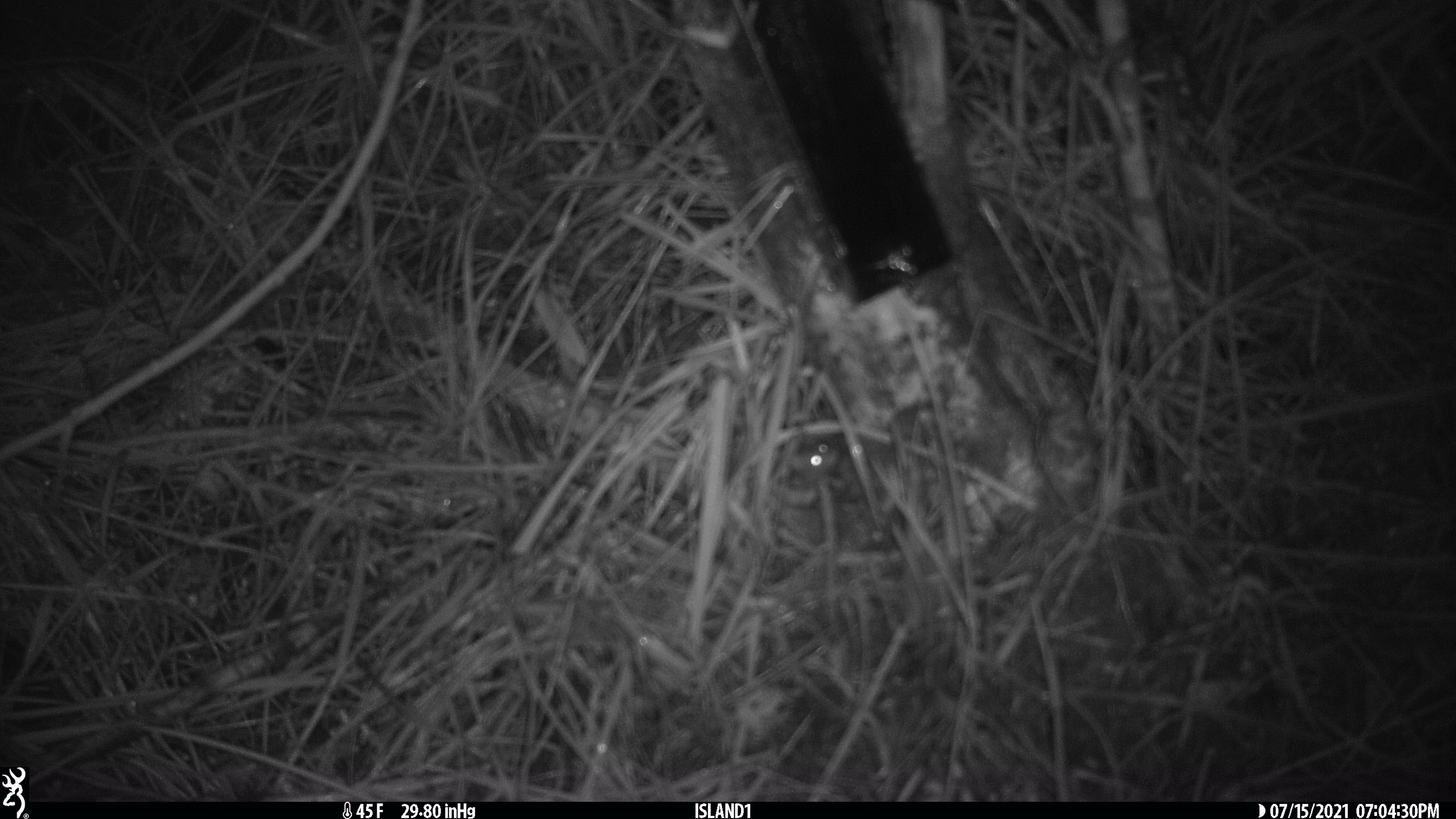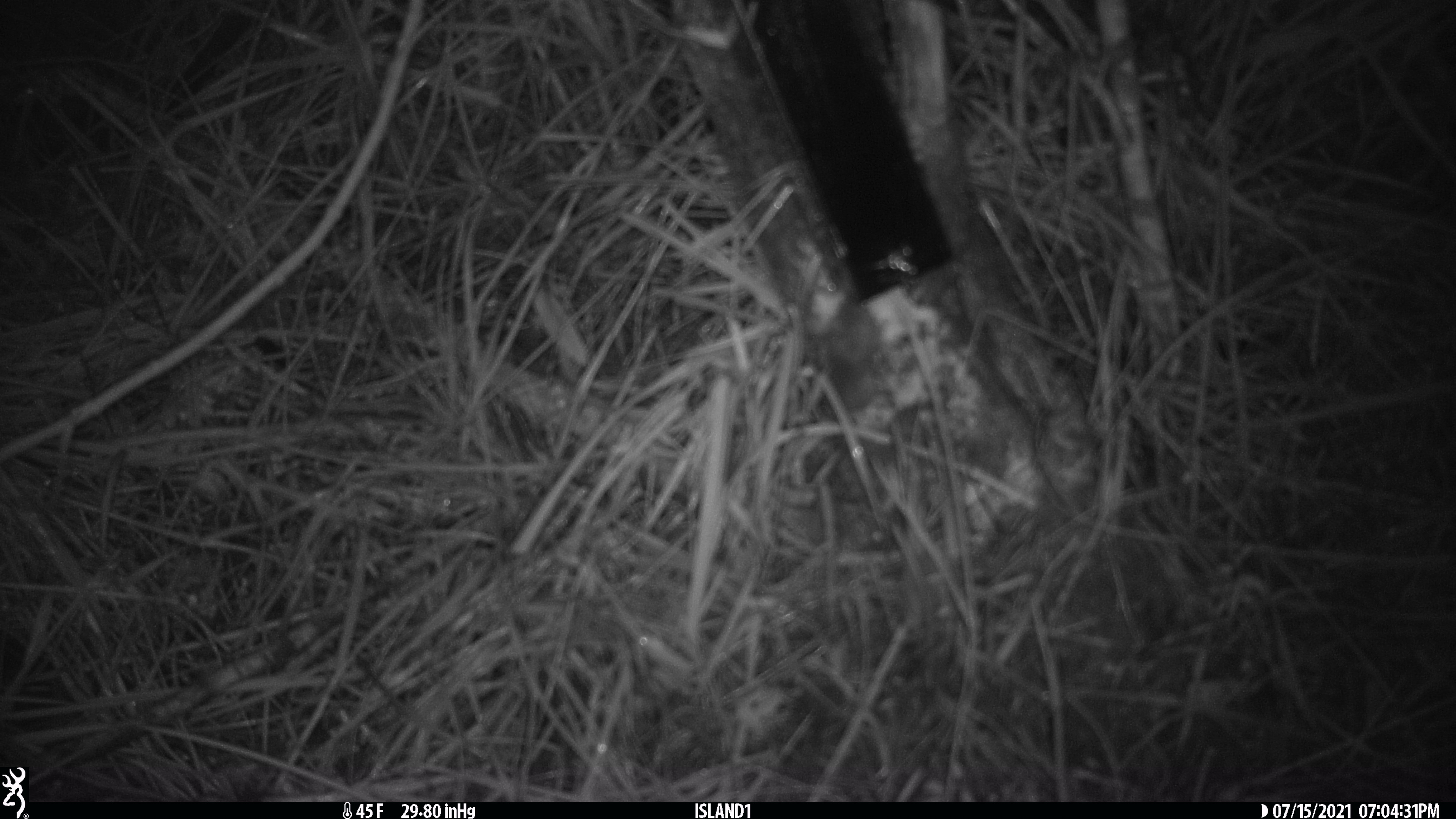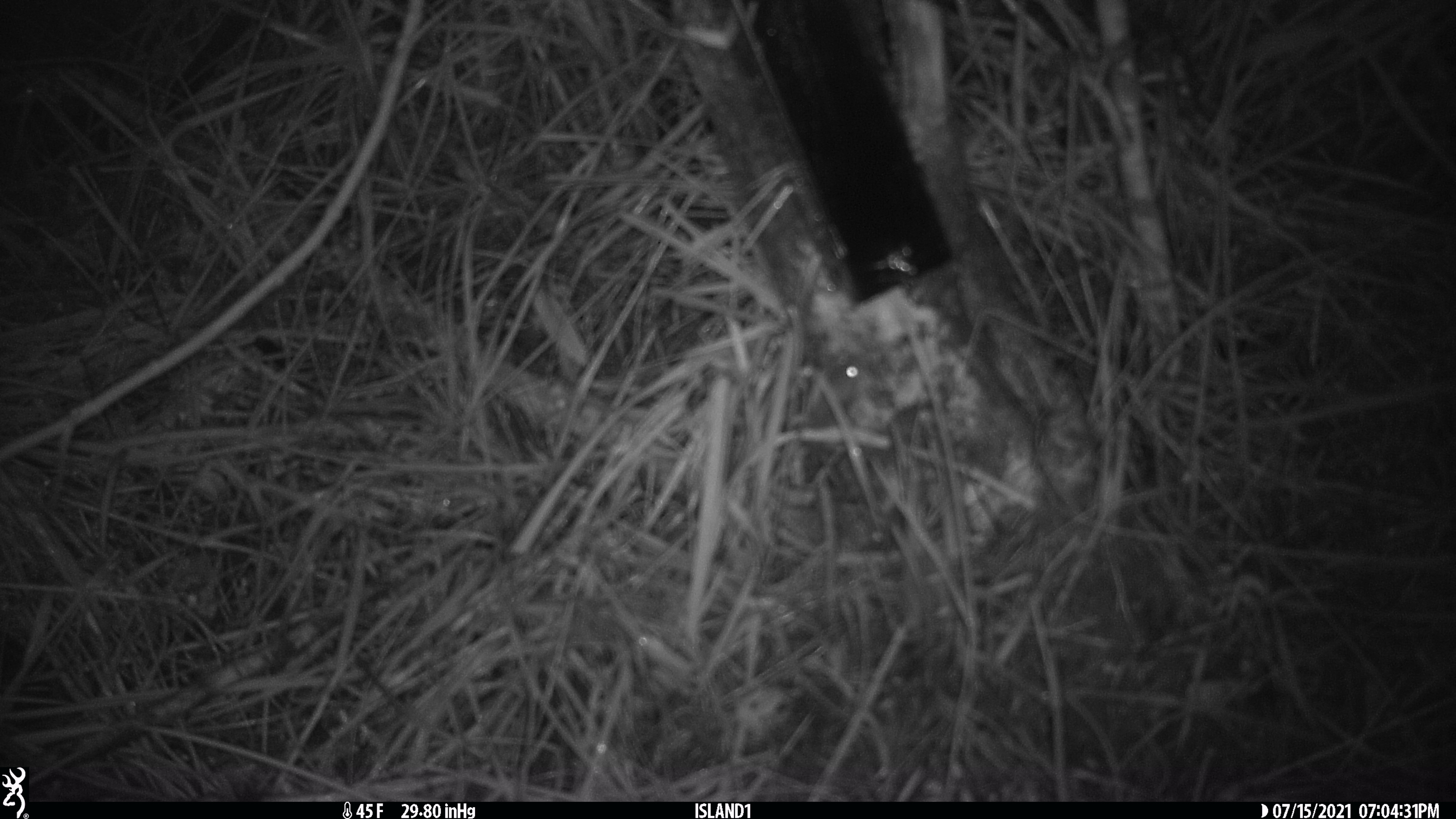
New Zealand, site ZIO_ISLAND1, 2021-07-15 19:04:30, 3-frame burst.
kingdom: Animalia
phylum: Chordata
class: Mammalia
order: Rodentia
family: Muridae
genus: Mus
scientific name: Mus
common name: mouse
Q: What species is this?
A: Mouse (Mus).